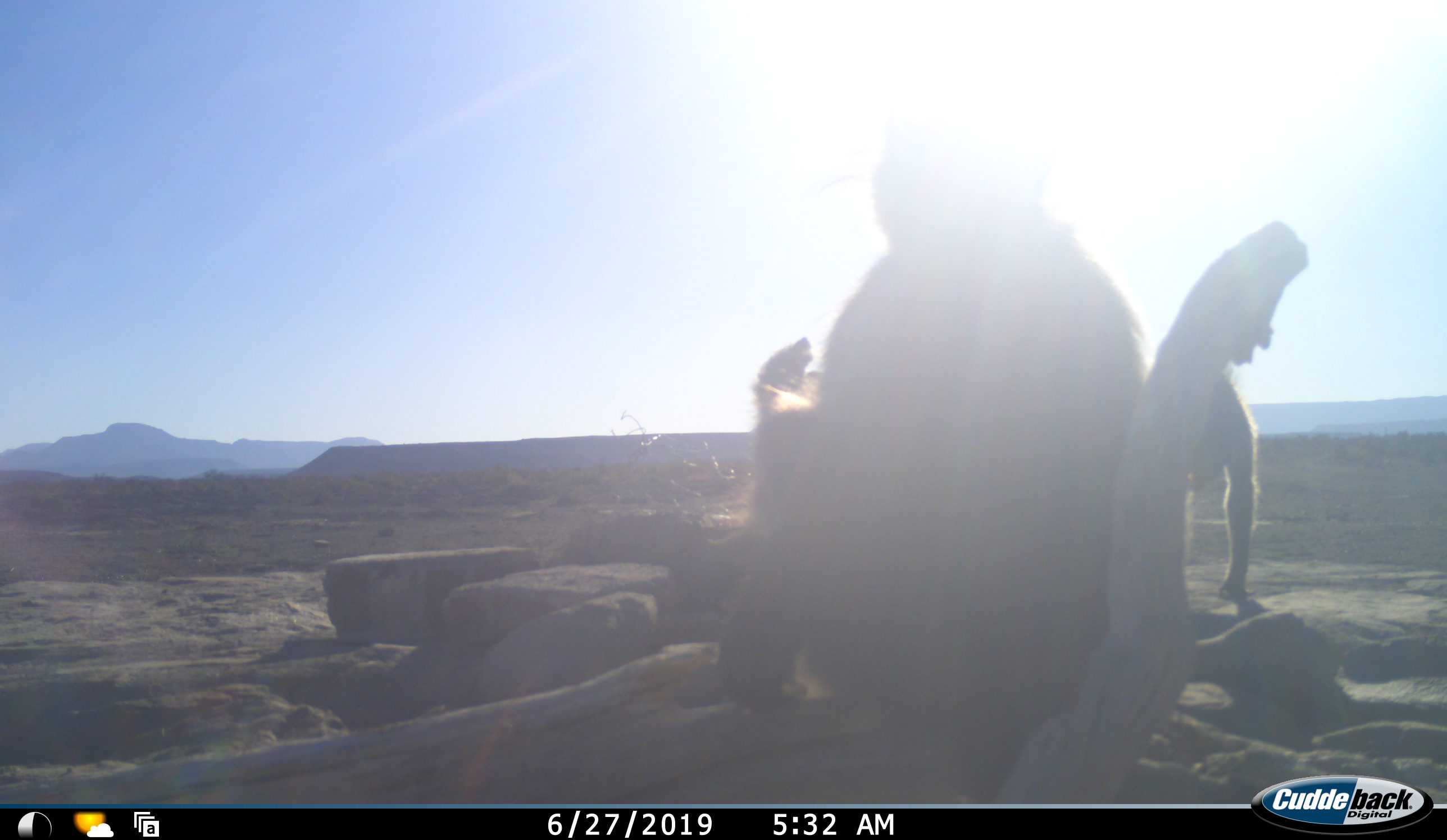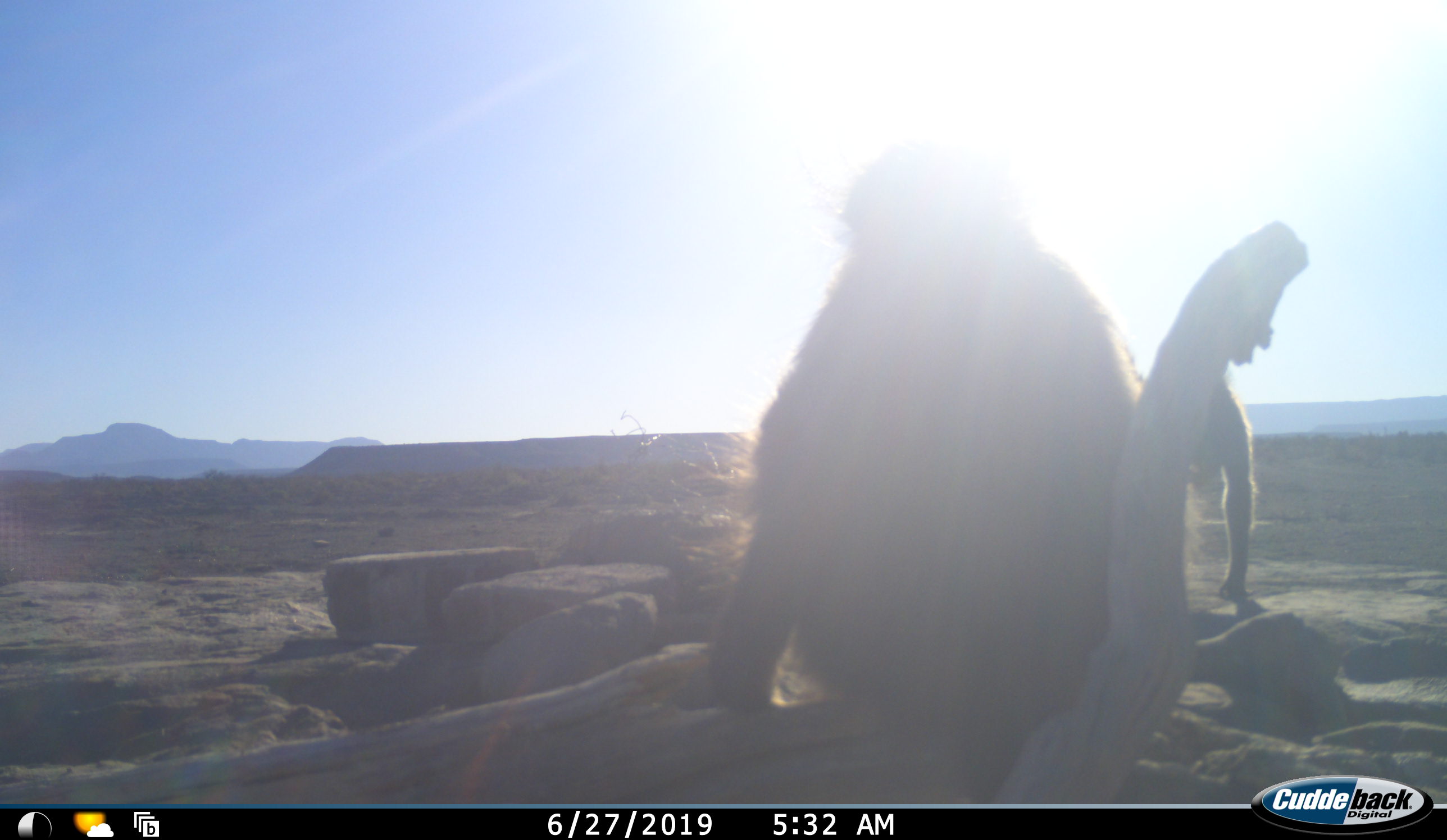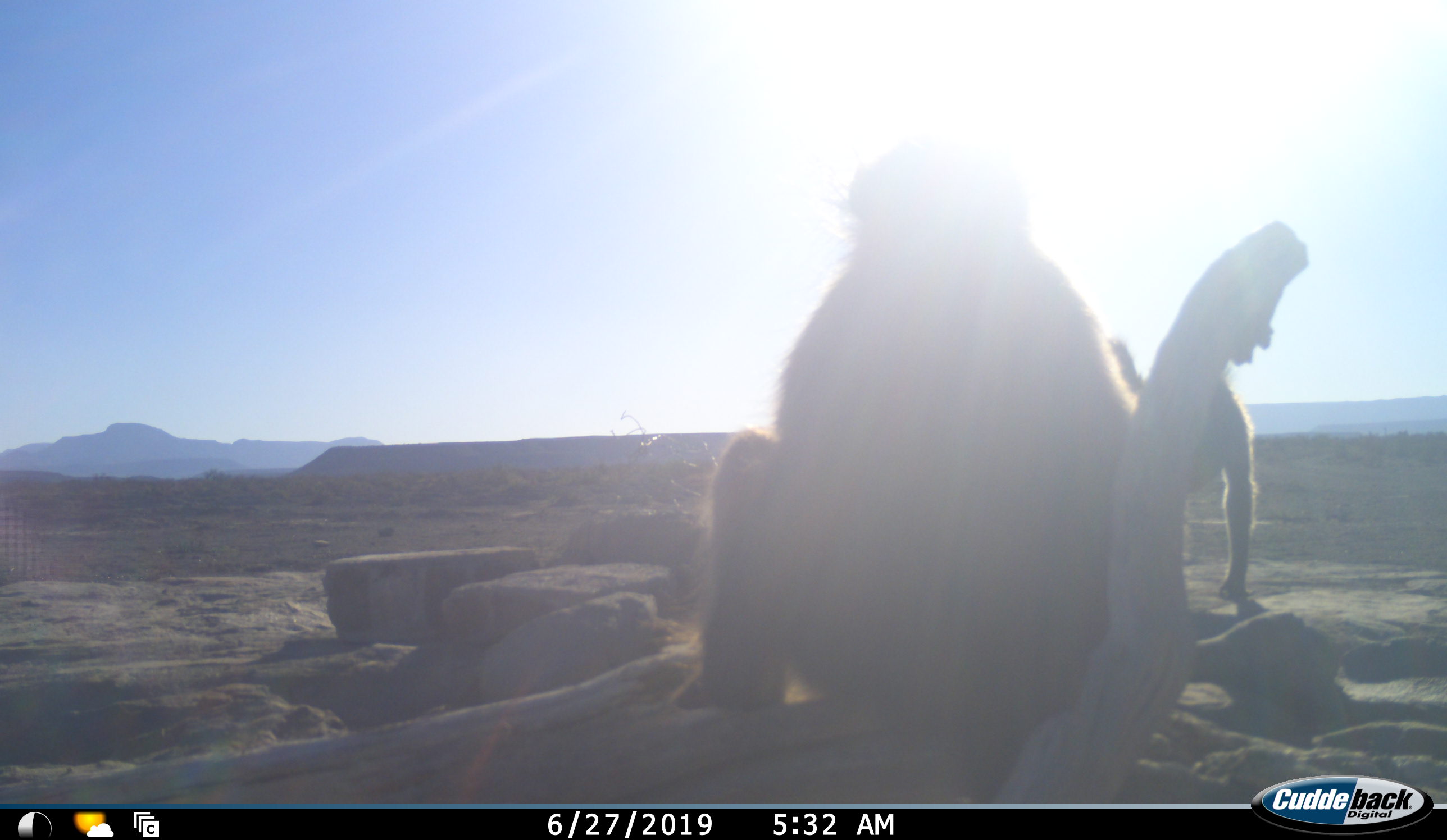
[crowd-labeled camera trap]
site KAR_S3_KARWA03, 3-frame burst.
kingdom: Animalia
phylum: Chordata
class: Mammalia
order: Primates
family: Cercopithecidae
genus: Papio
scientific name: Papio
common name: baboon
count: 2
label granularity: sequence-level